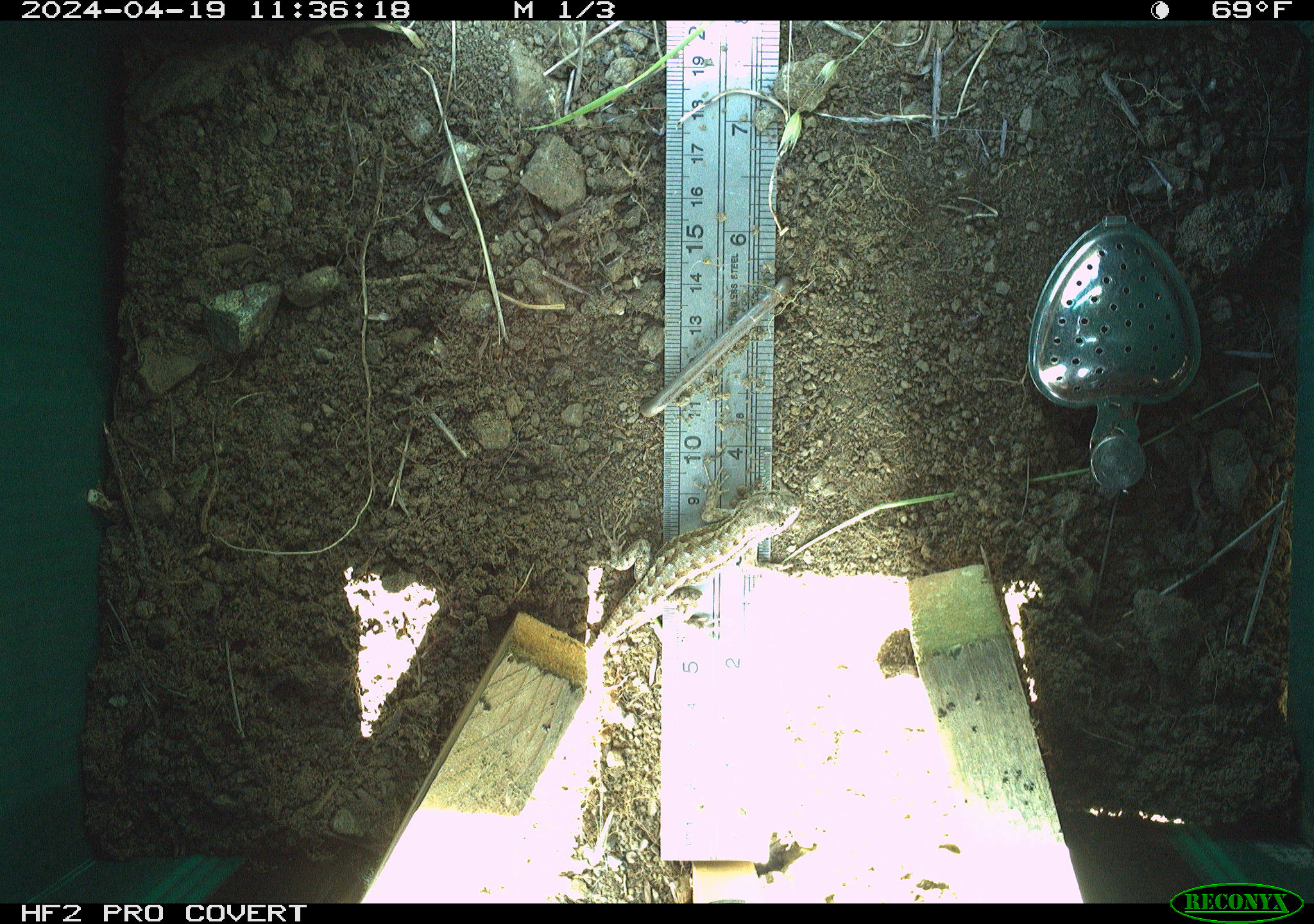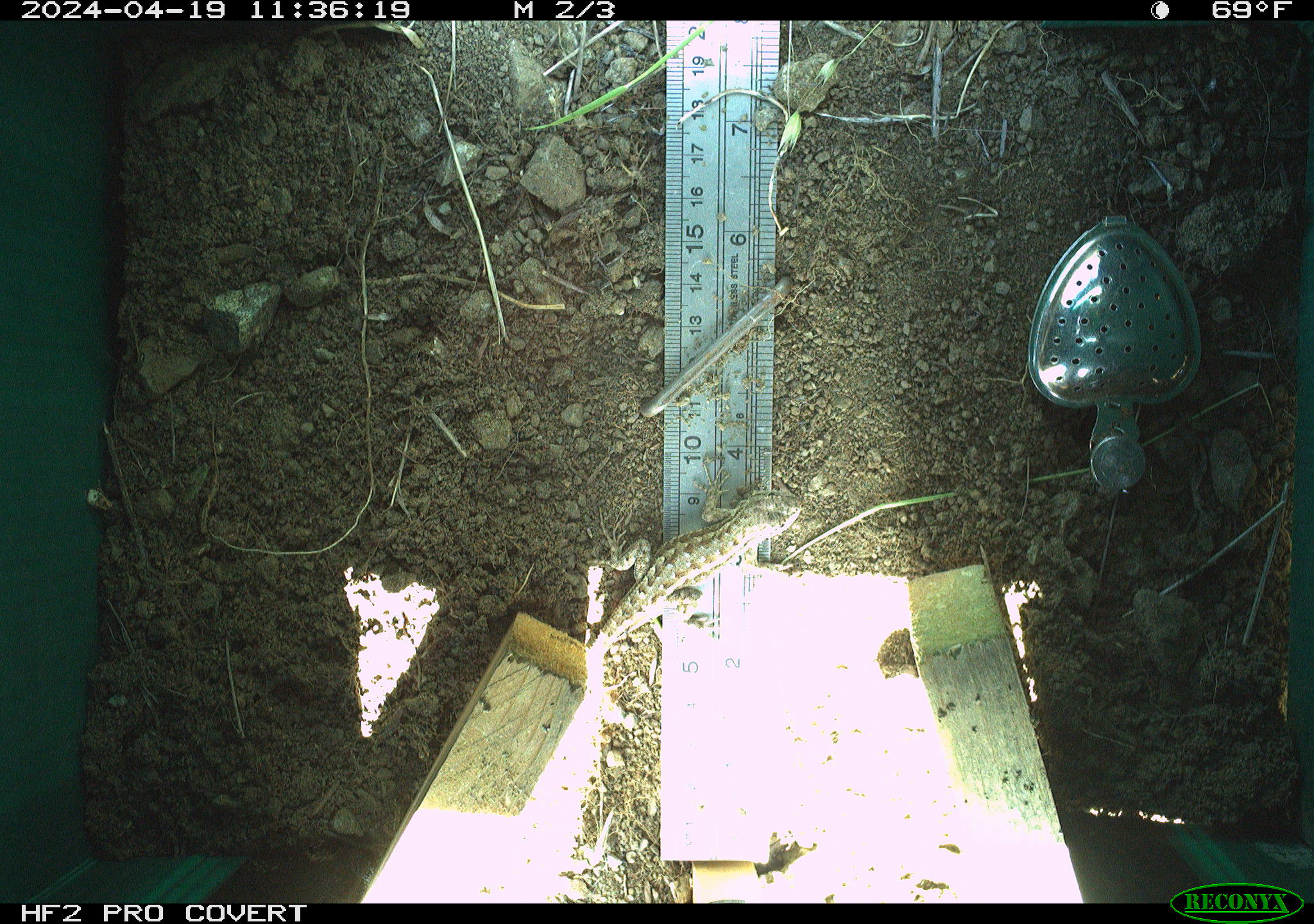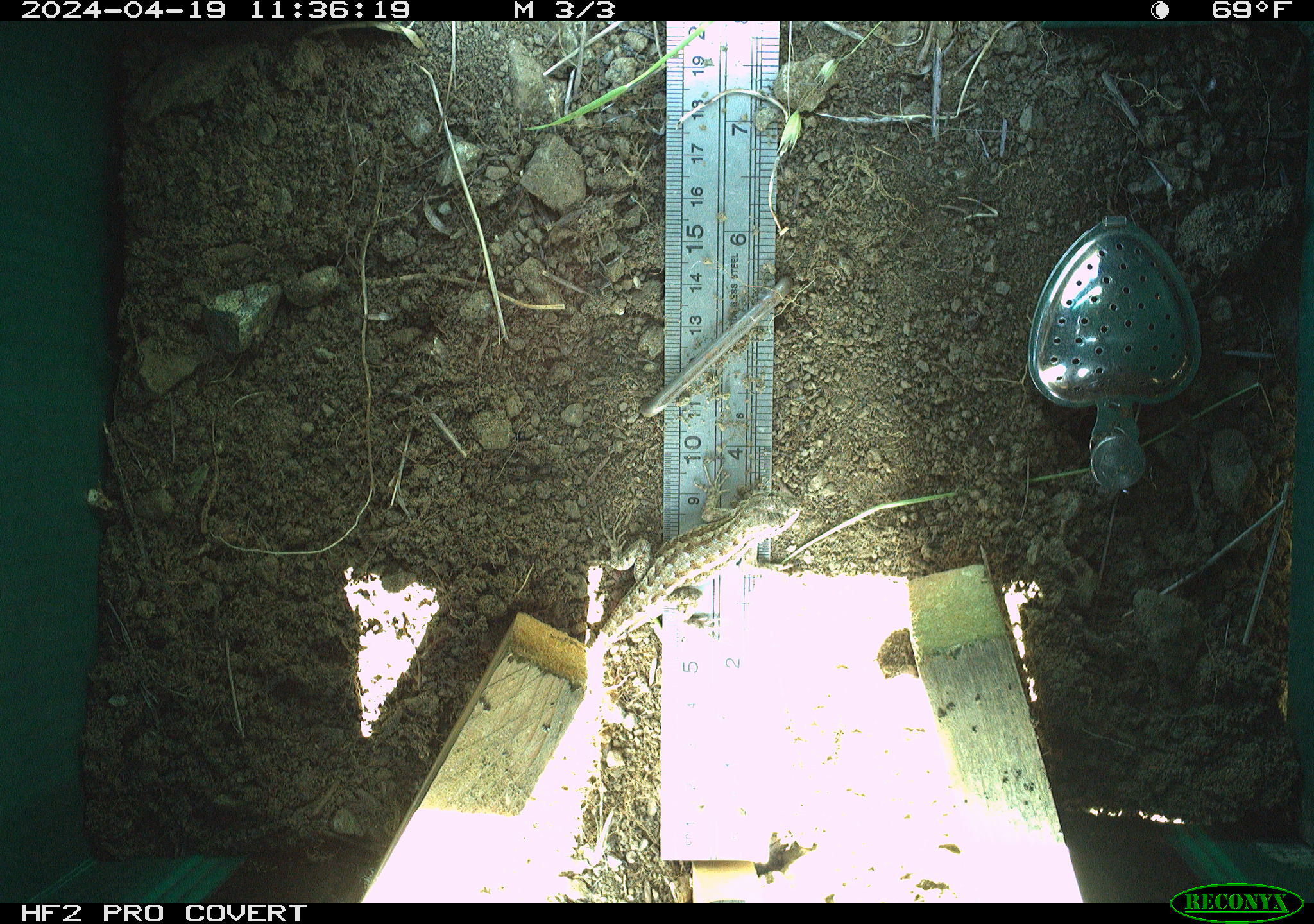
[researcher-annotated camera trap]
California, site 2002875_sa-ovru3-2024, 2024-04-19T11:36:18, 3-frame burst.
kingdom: Animalia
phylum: Chordata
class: Reptilia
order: Squamata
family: Phrynosomatidae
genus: Sceloporus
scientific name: Sceloporus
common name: spiny lizards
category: sceloporus species